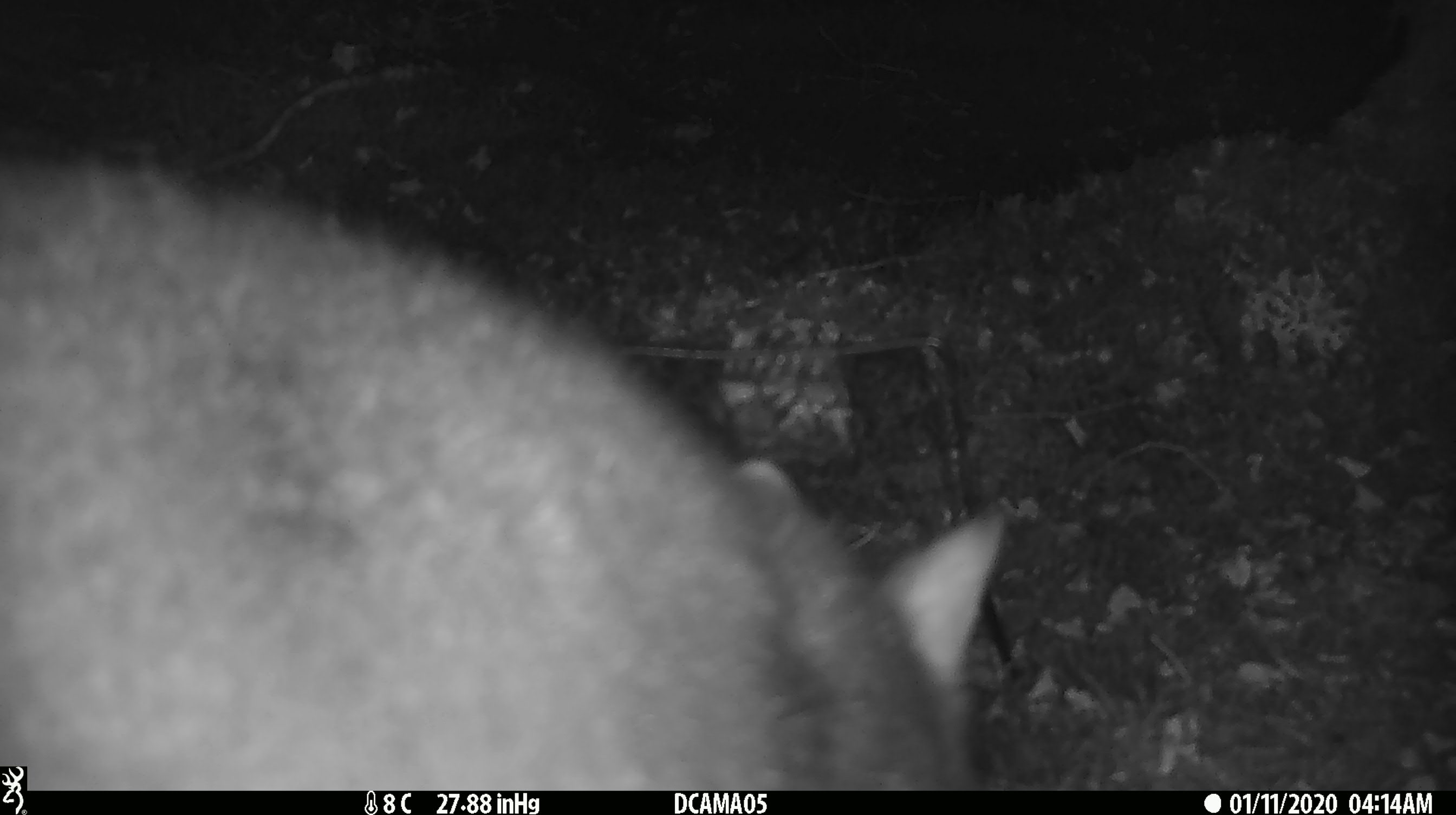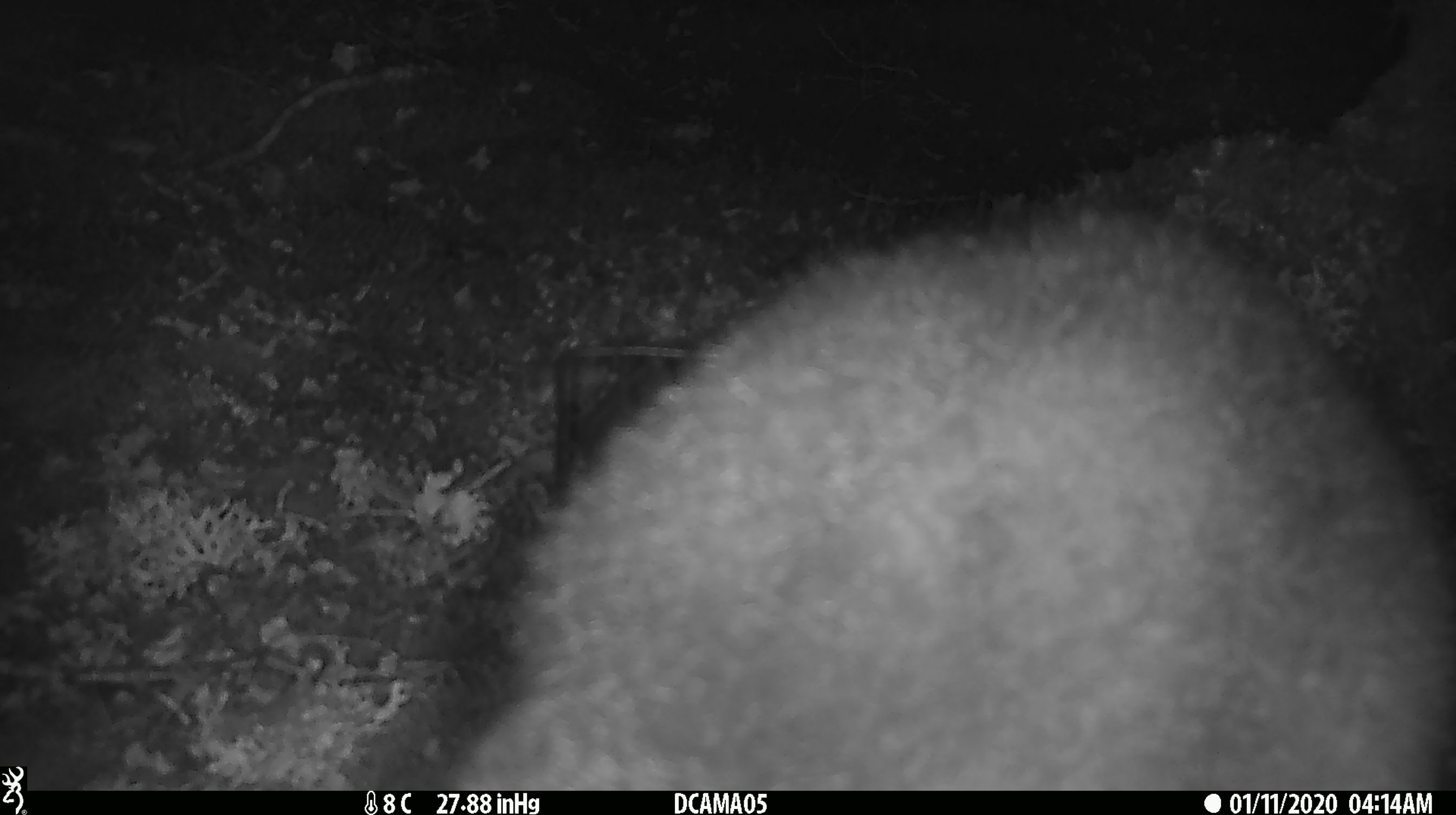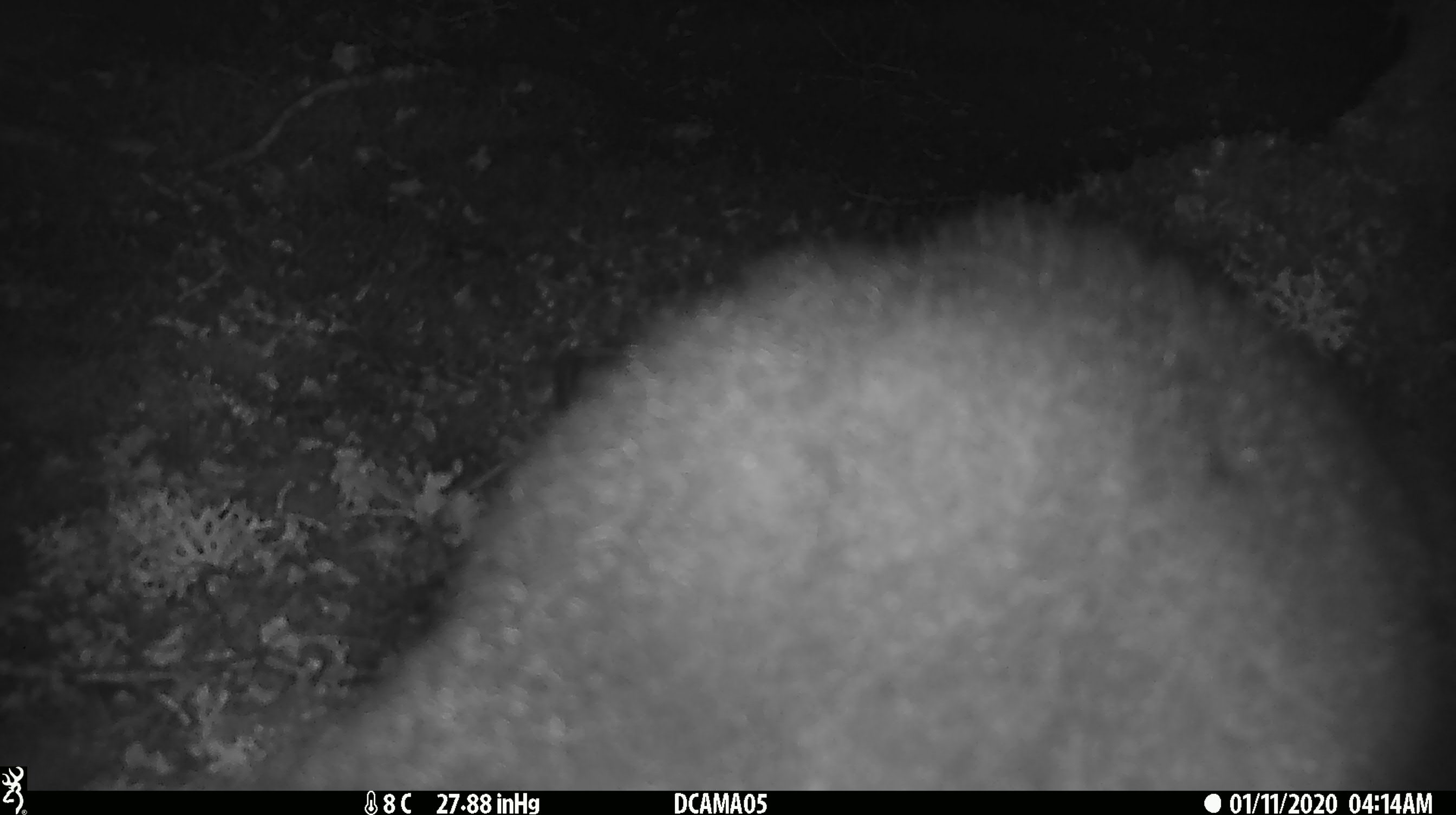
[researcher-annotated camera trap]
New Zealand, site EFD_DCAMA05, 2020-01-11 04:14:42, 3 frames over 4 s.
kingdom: Animalia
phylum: Chordata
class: Mammalia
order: Diprotodontia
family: Phalangeridae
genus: Trichosurus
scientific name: Trichosurus vulpecula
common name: common brushtail possum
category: possum